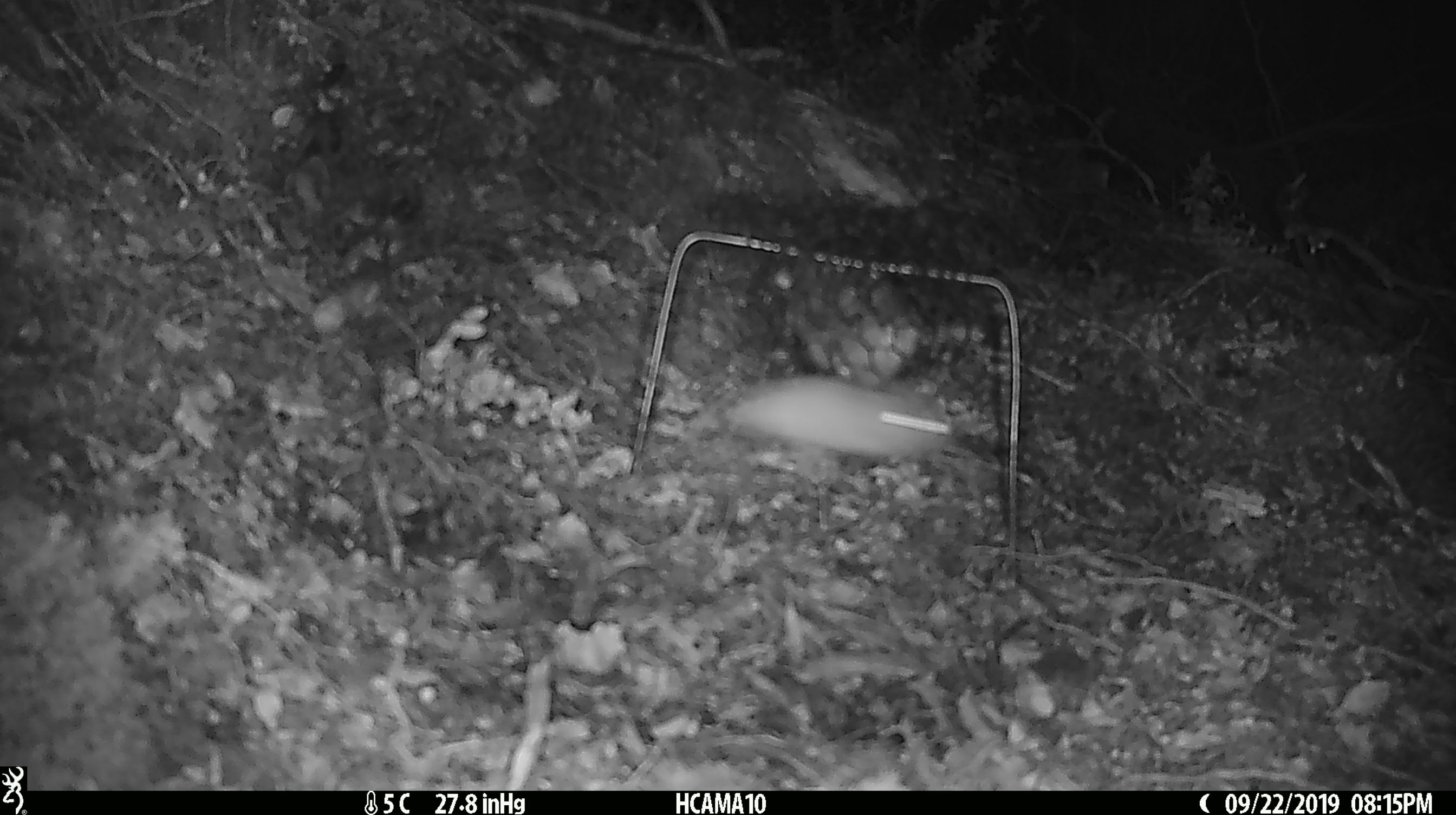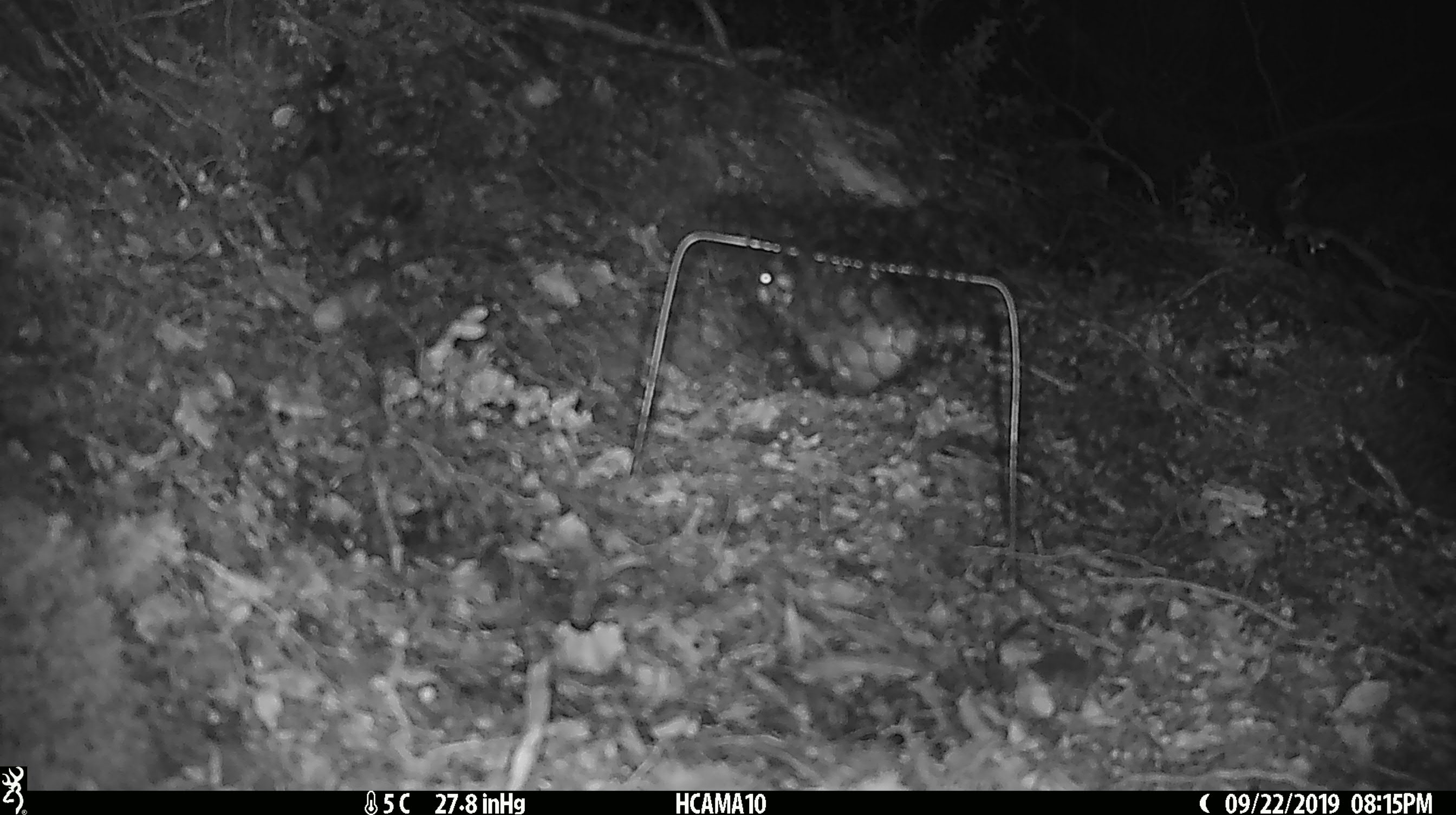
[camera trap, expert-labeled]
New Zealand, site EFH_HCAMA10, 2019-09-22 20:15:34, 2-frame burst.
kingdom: Animalia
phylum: Chordata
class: Mammalia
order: Rodentia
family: Muridae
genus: Mus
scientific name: Mus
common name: mouse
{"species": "mouse (Mus)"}